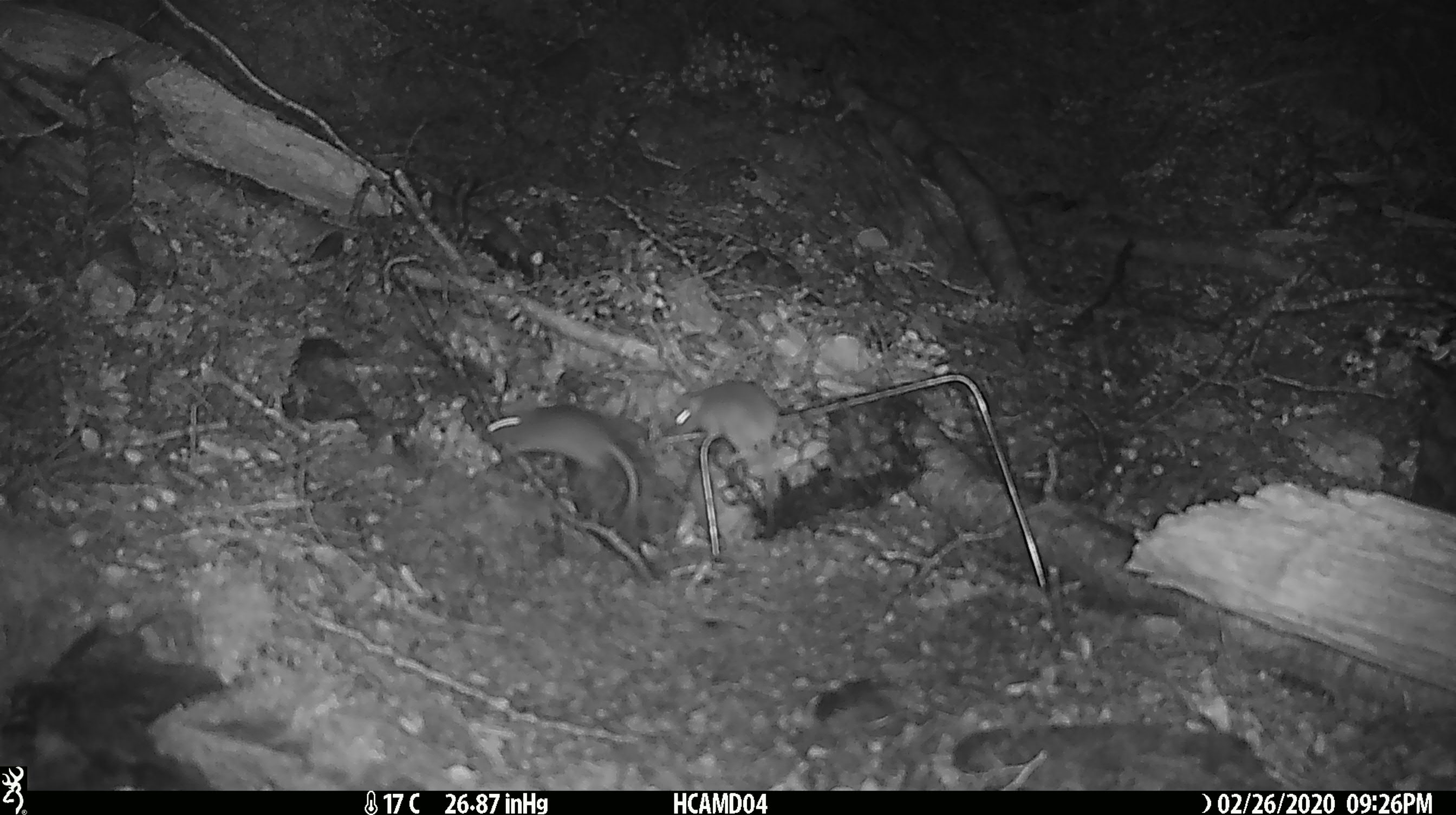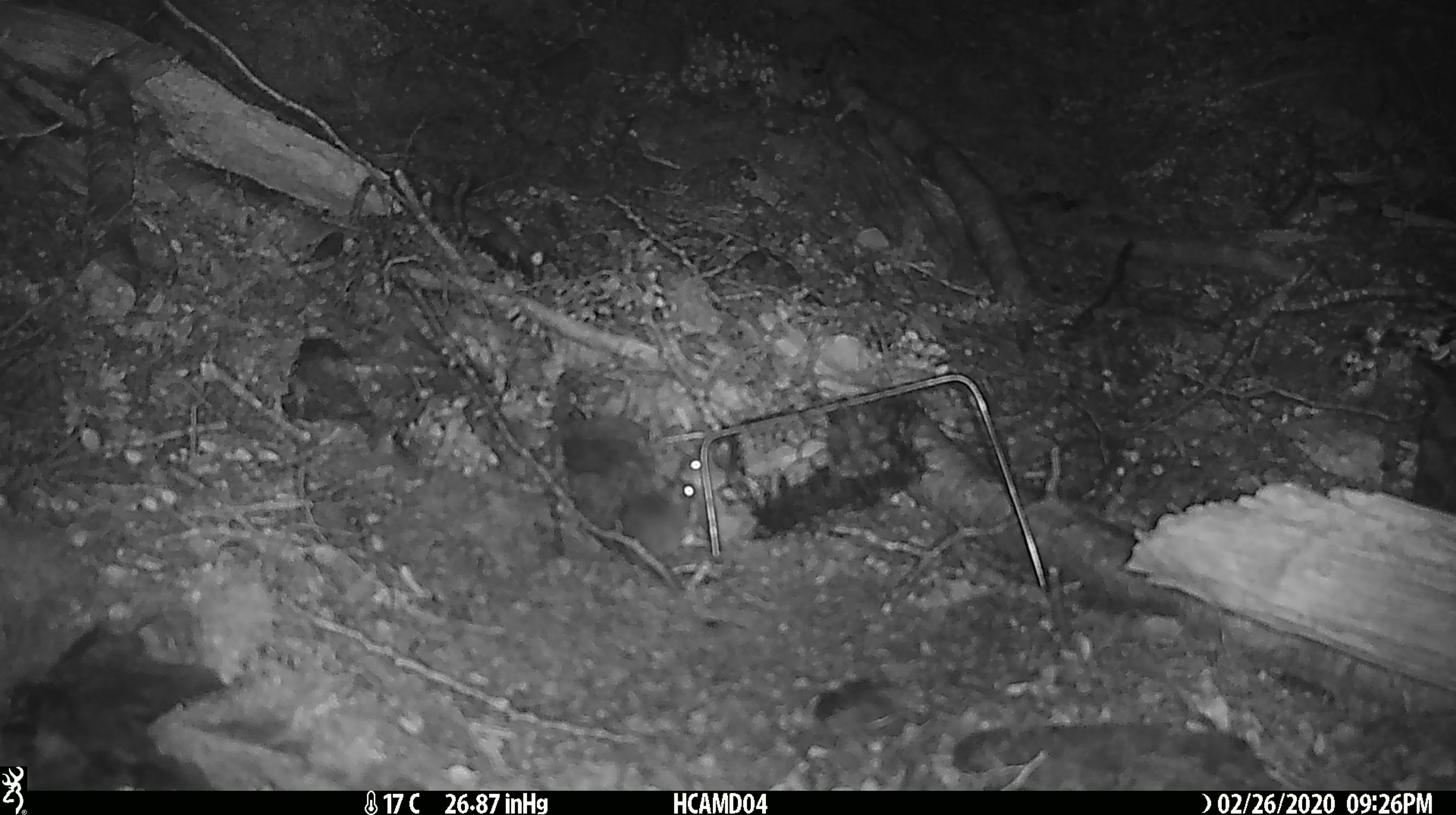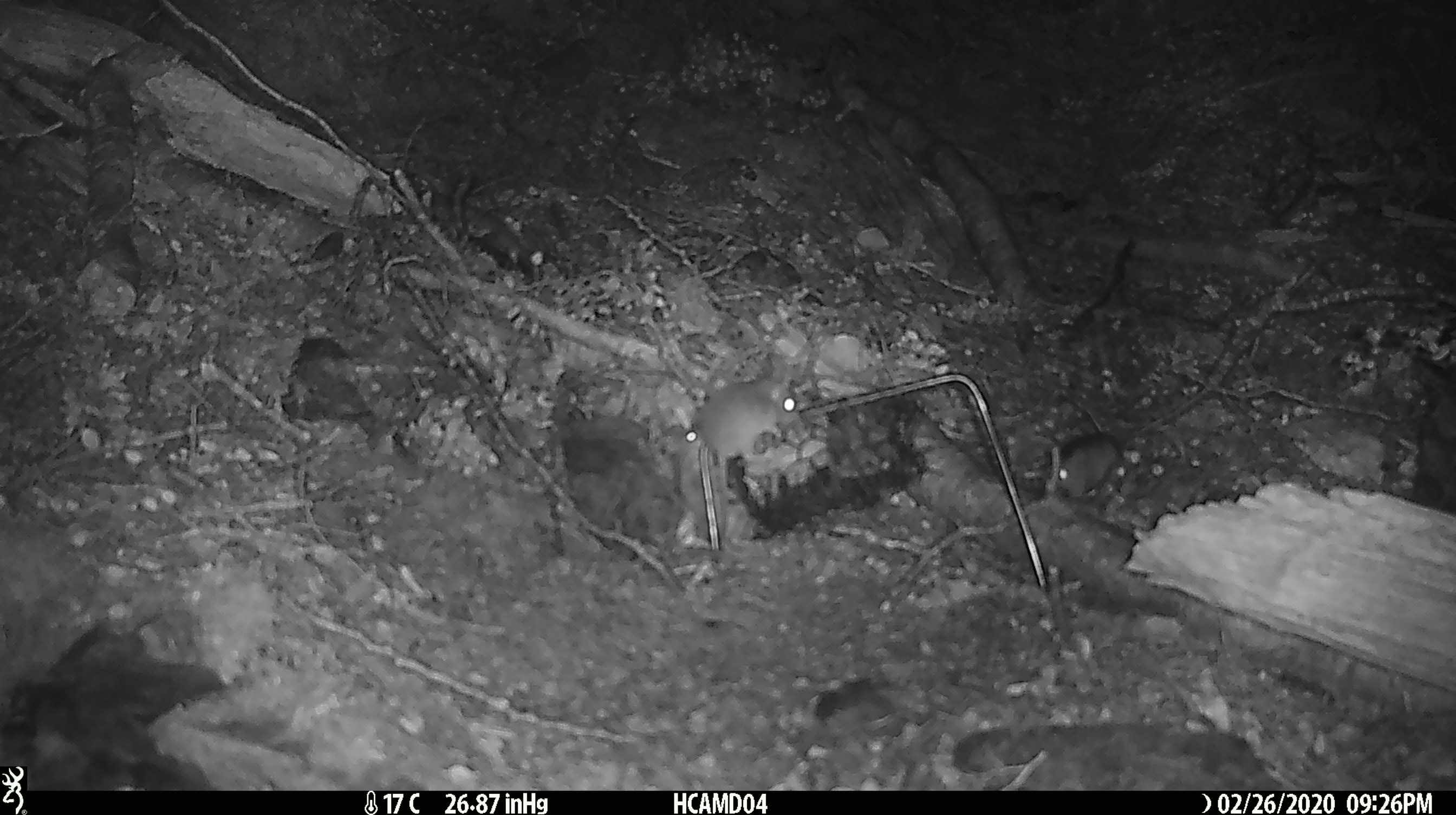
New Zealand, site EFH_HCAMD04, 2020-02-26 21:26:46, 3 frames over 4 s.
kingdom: Animalia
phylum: Chordata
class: Mammalia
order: Rodentia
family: Muridae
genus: Mus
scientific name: Mus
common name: mouse